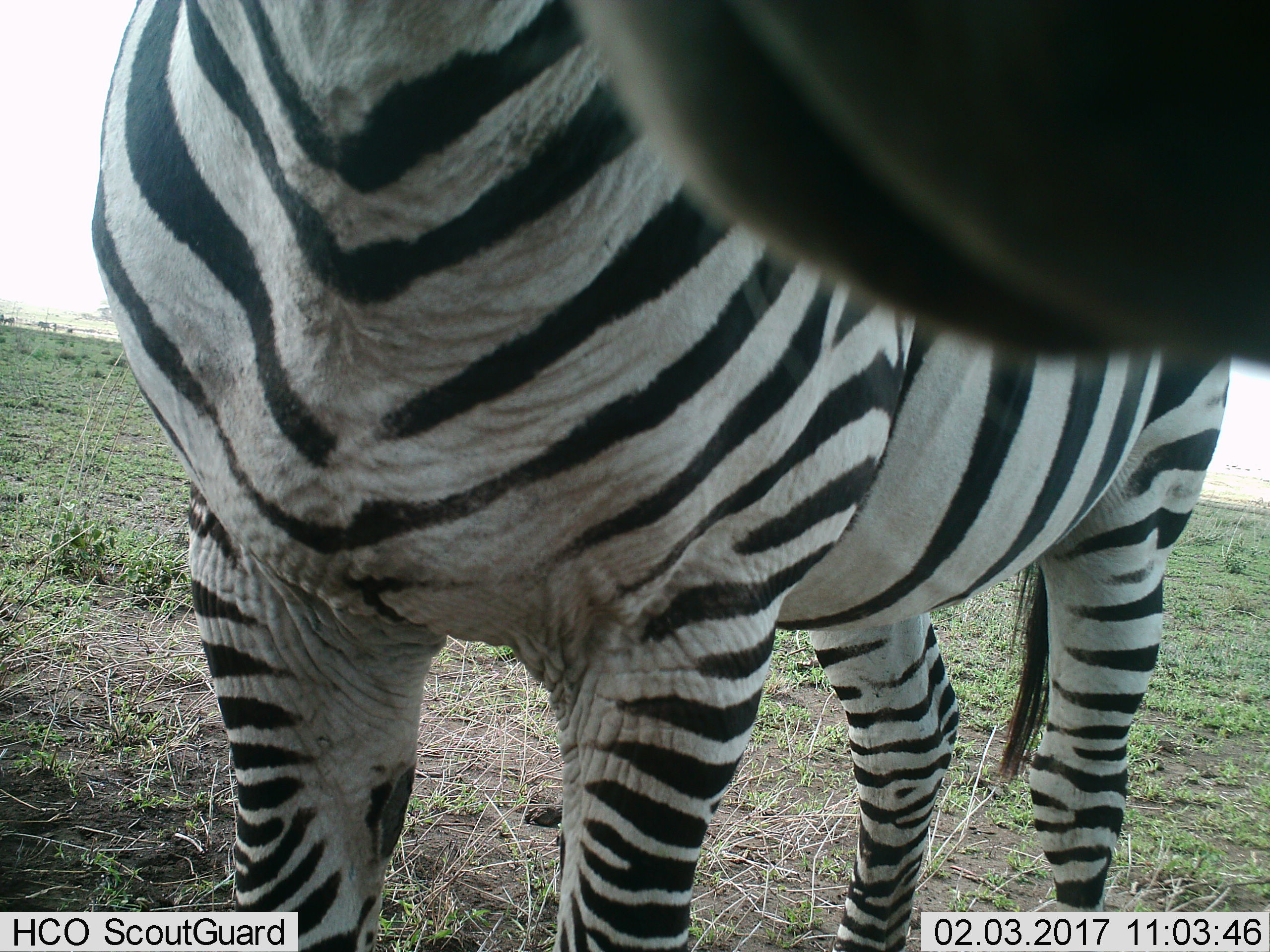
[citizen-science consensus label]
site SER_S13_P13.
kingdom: Animalia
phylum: Chordata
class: Mammalia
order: Perissodactyla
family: Equidae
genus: Equus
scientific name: Equus quagga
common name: plains zebra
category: zebraplains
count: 1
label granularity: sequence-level